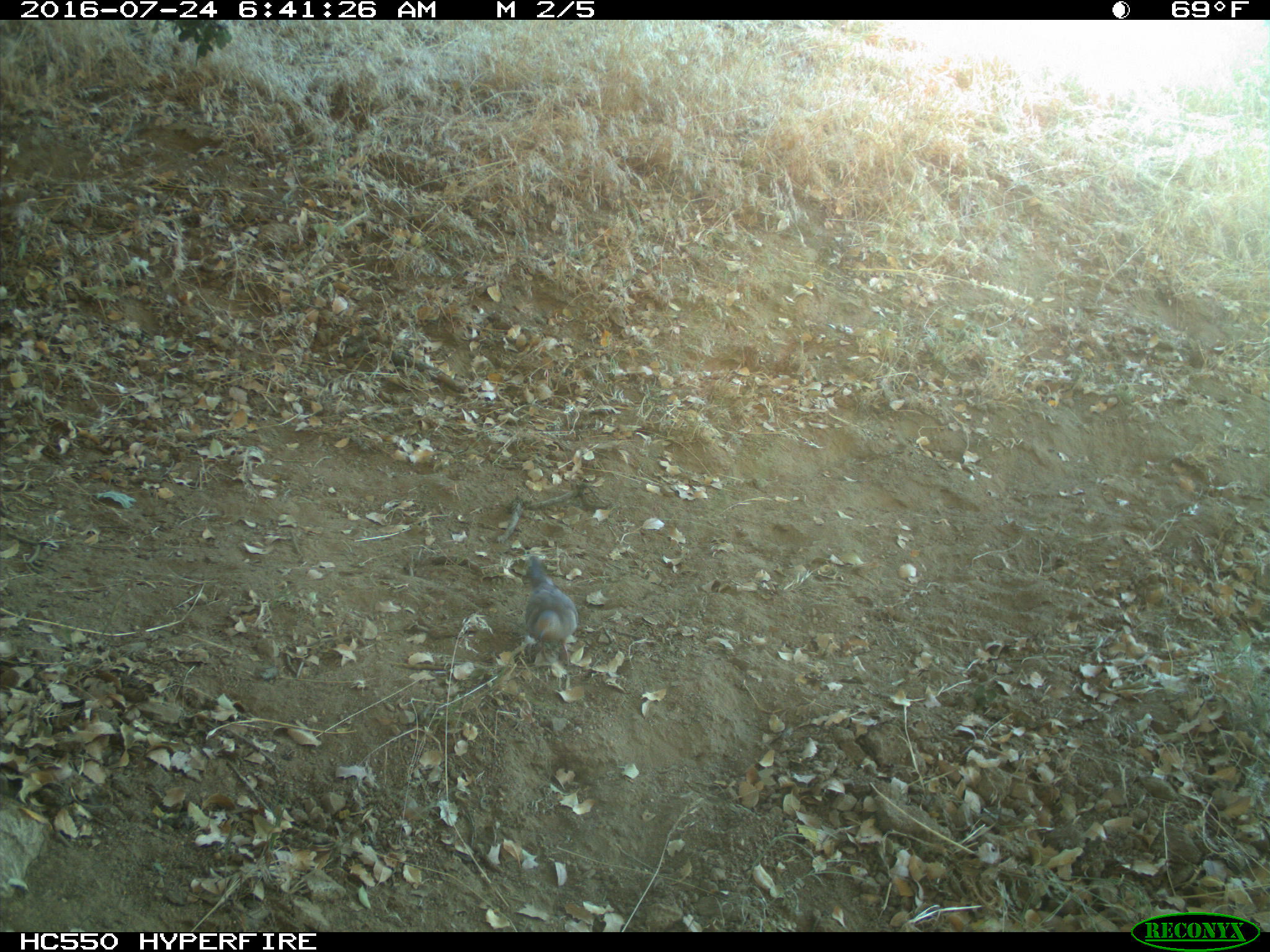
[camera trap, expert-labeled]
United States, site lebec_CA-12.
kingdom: Animalia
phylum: Chordata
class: Aves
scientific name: Aves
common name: birds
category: unidentified bird